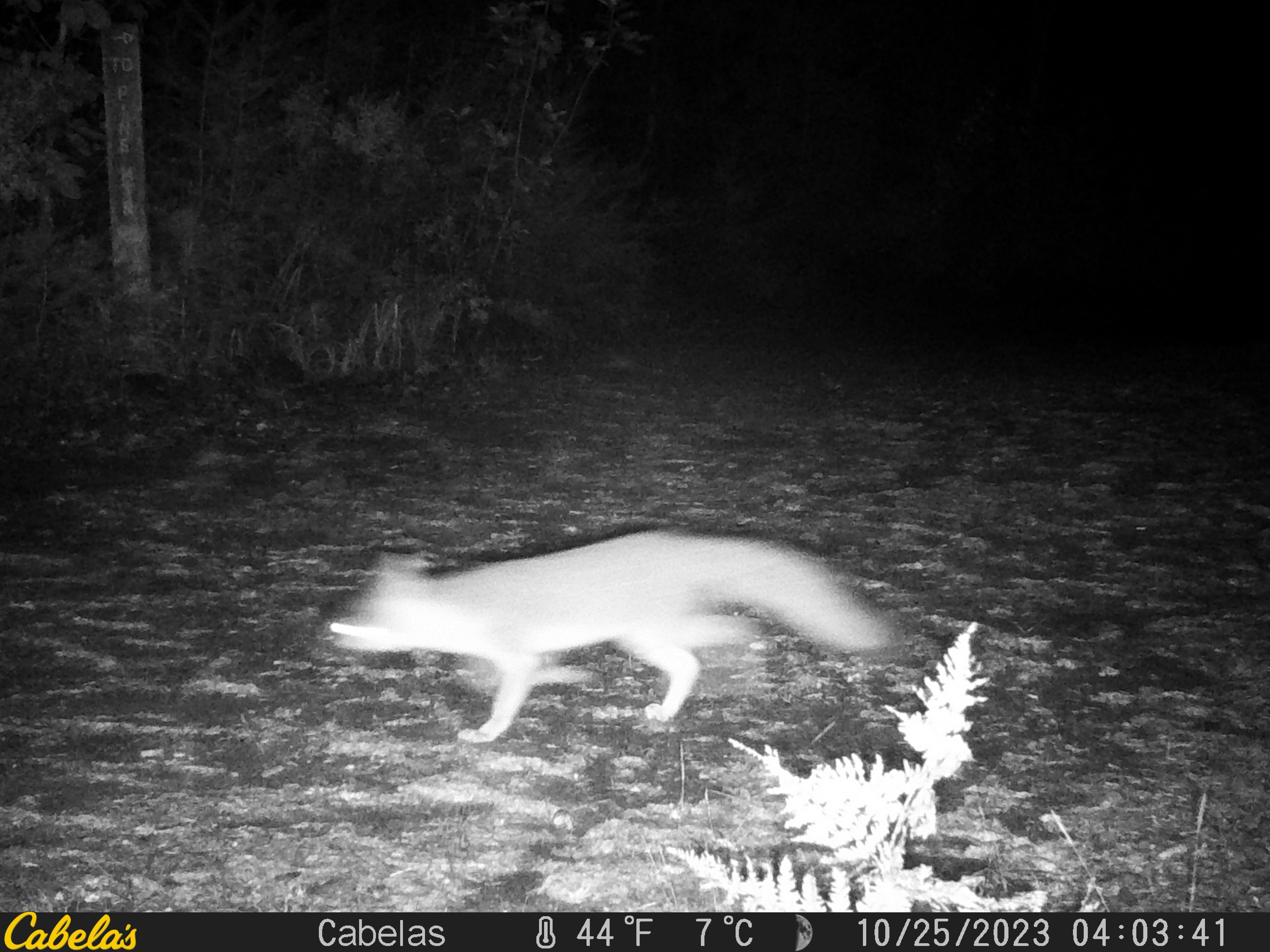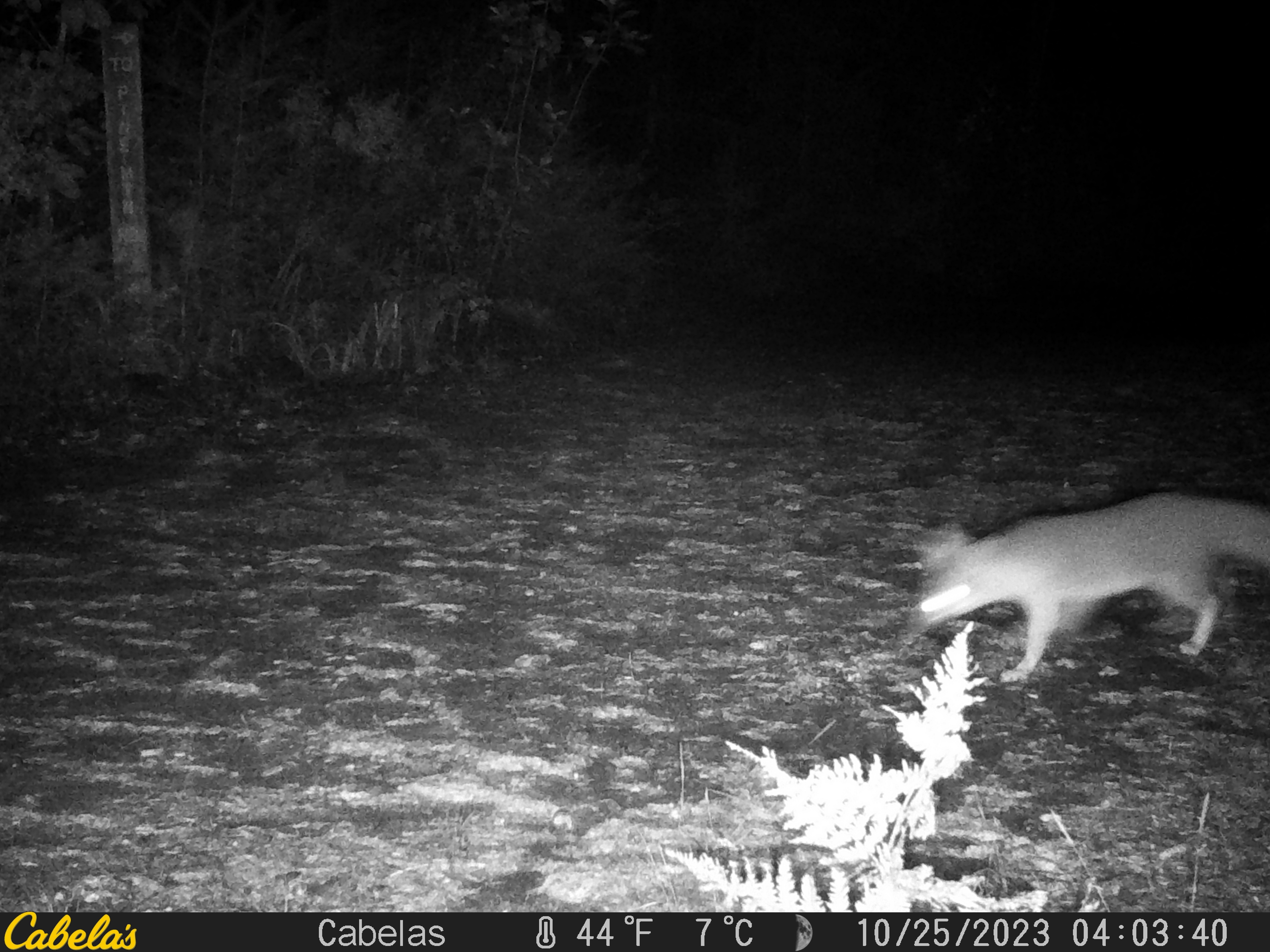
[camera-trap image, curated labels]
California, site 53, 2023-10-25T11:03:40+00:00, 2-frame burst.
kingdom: Animalia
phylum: Chordata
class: Mammalia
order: Carnivora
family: Canidae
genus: Urocyon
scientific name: Urocyon cinereoargenteus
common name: gray fox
Gray fox (Urocyon cinereoargenteus).